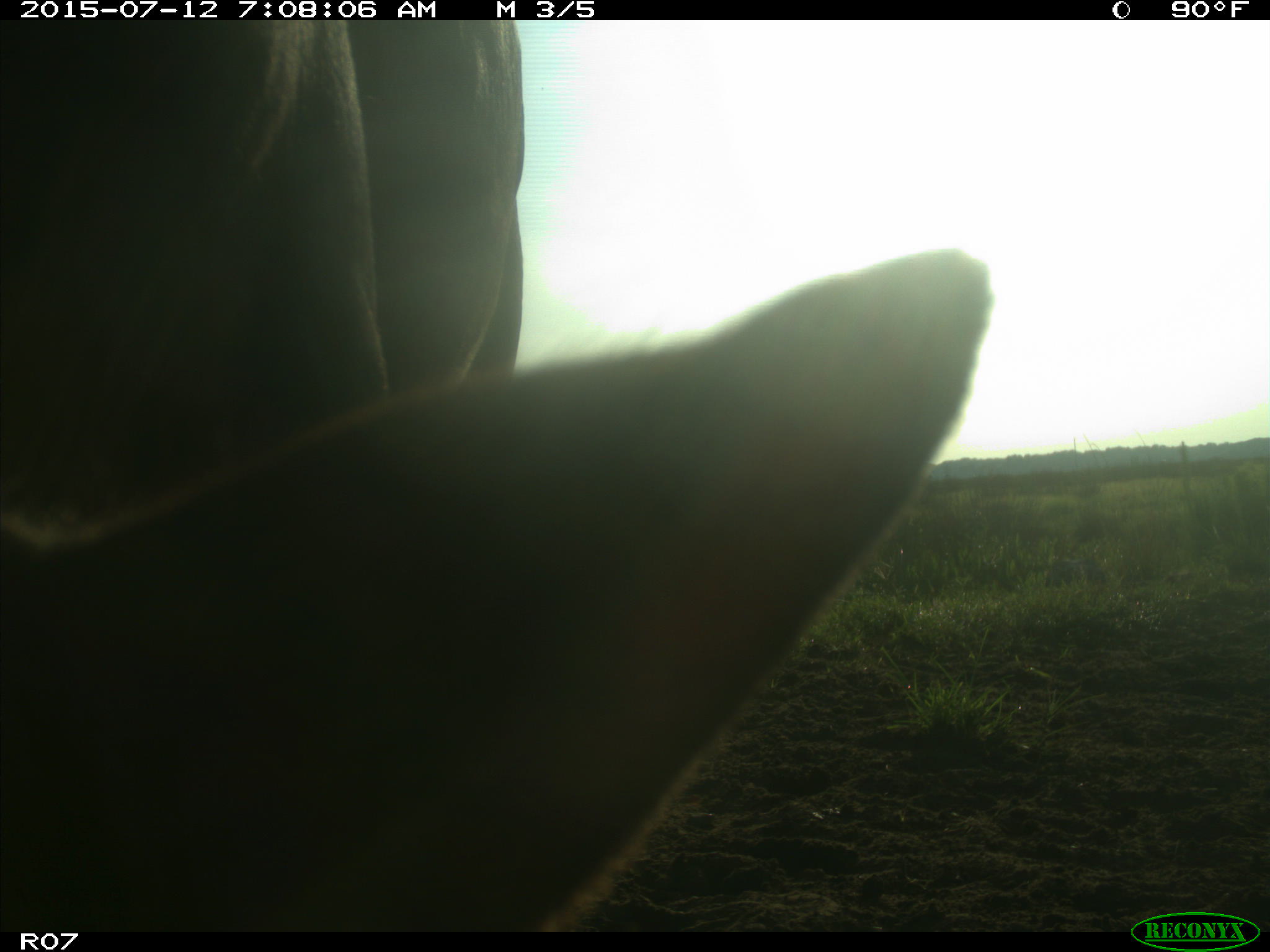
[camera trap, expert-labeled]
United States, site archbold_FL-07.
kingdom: Animalia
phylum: Chordata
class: Mammalia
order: Artiodactyla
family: Bovidae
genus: Bos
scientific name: Bos taurus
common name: domestic cow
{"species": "Bos taurus (domestic cow)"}